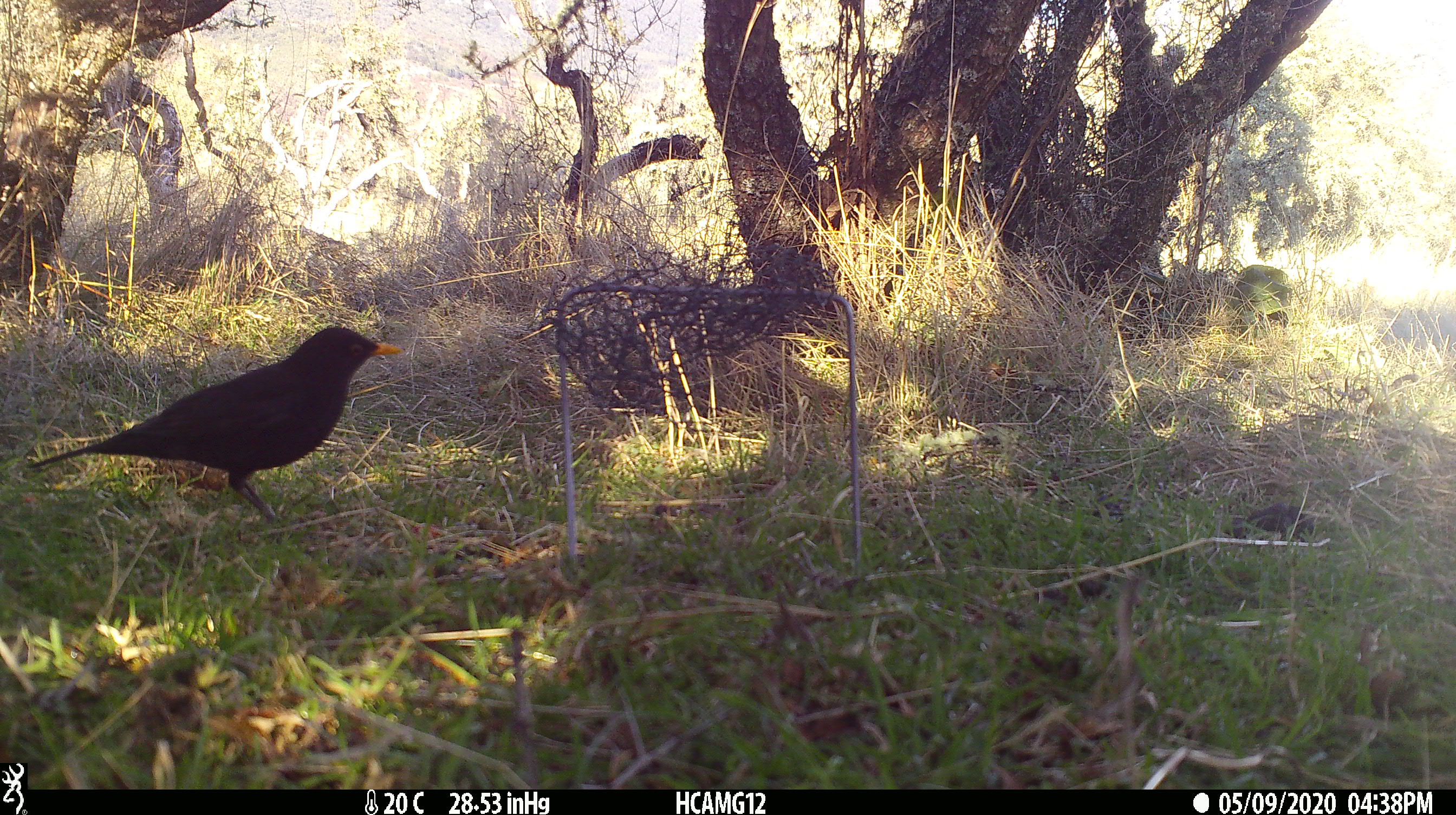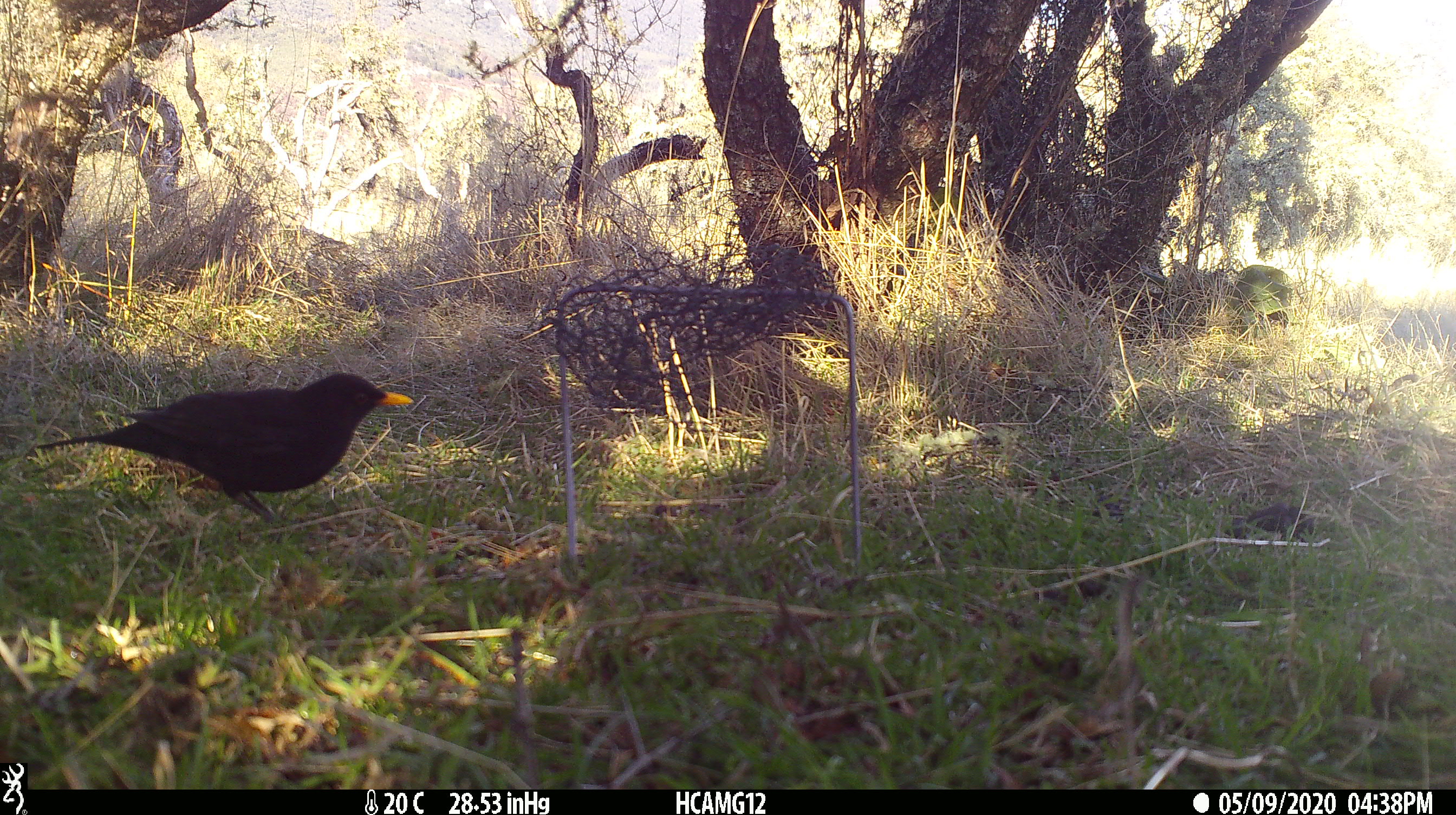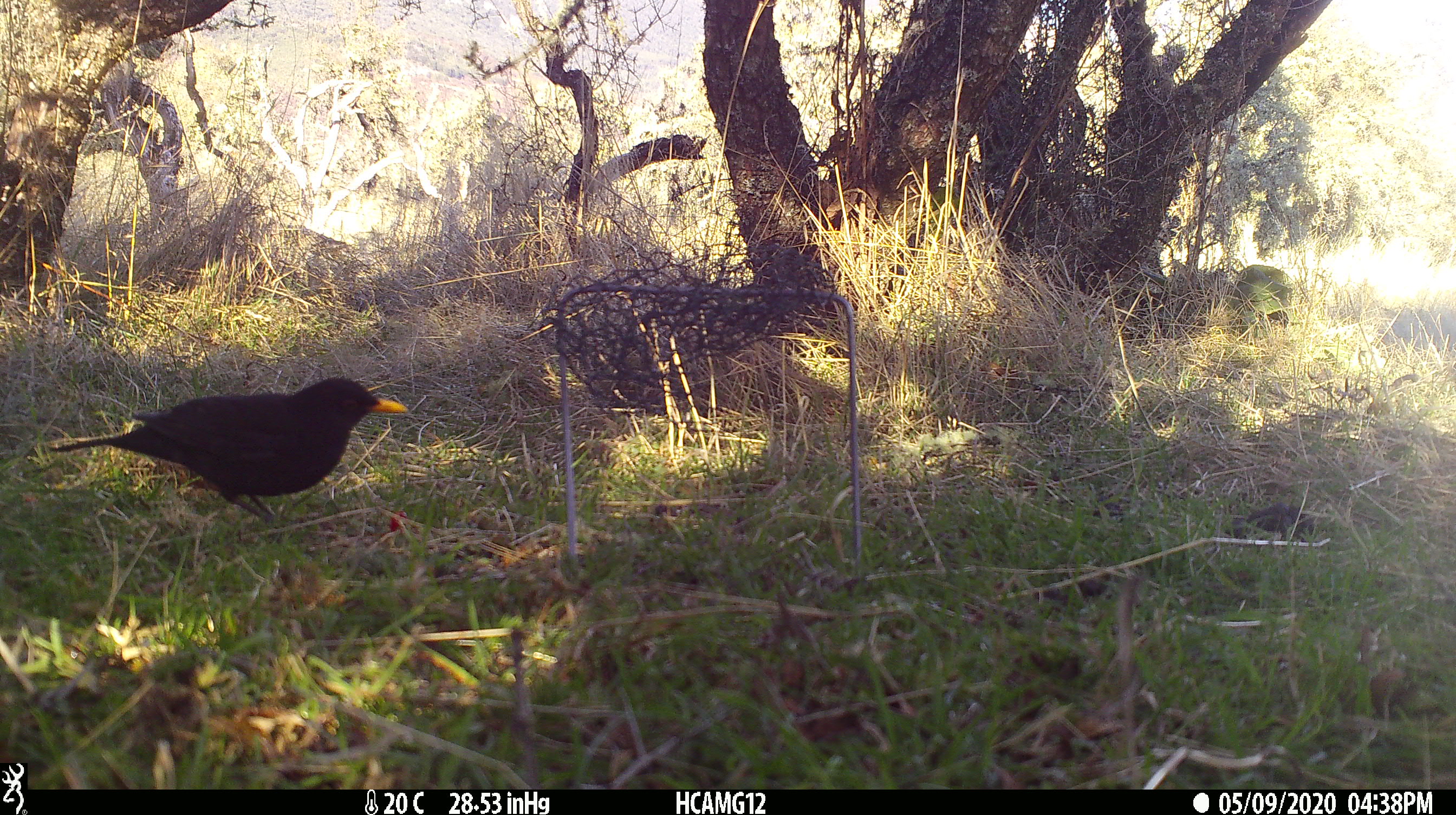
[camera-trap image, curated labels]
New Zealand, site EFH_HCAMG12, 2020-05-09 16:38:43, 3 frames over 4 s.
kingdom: Animalia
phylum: Chordata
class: Aves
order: Passeriformes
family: Turdidae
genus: Turdus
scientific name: Turdus merula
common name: eurasian blackbird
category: blackbird